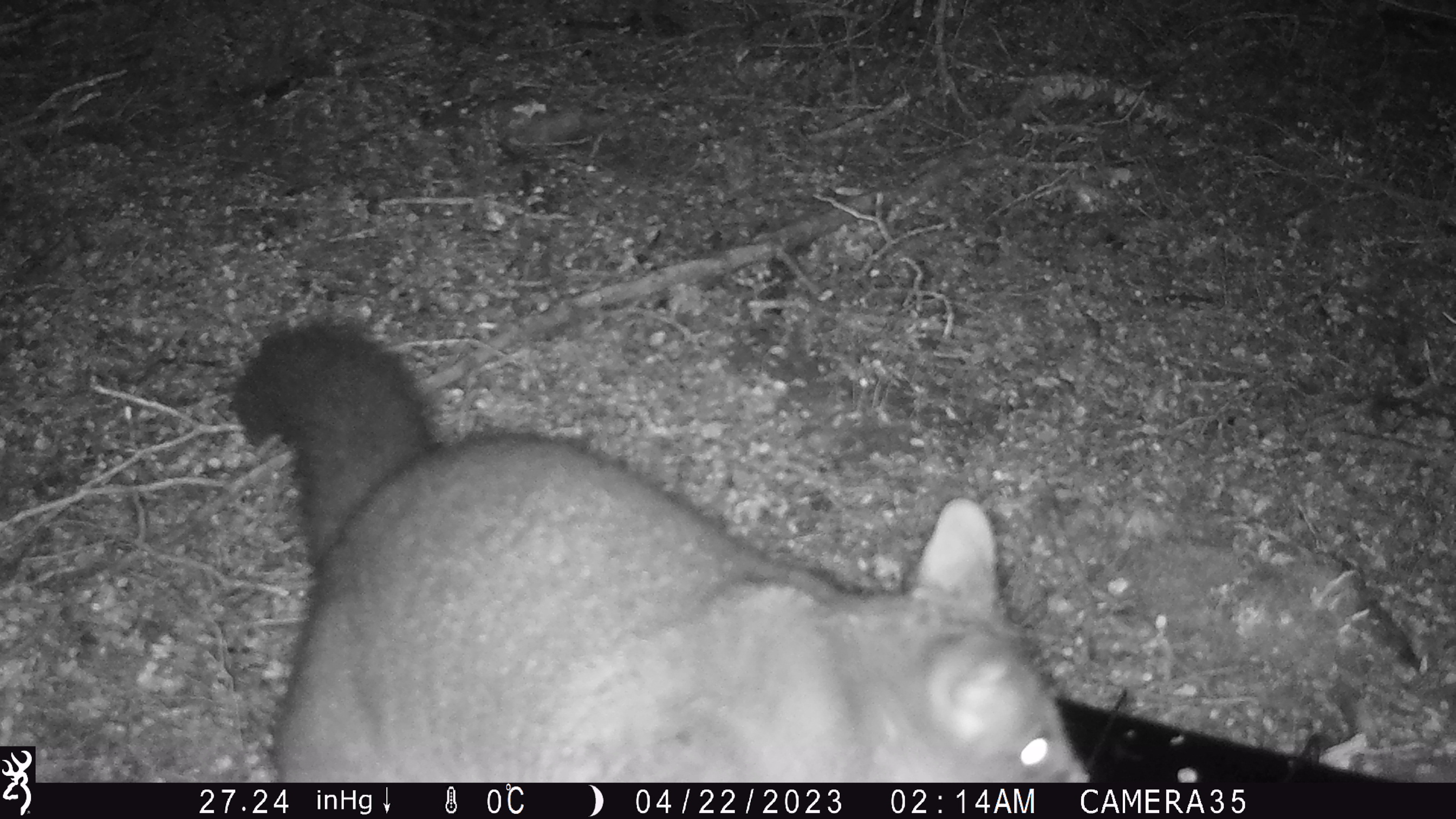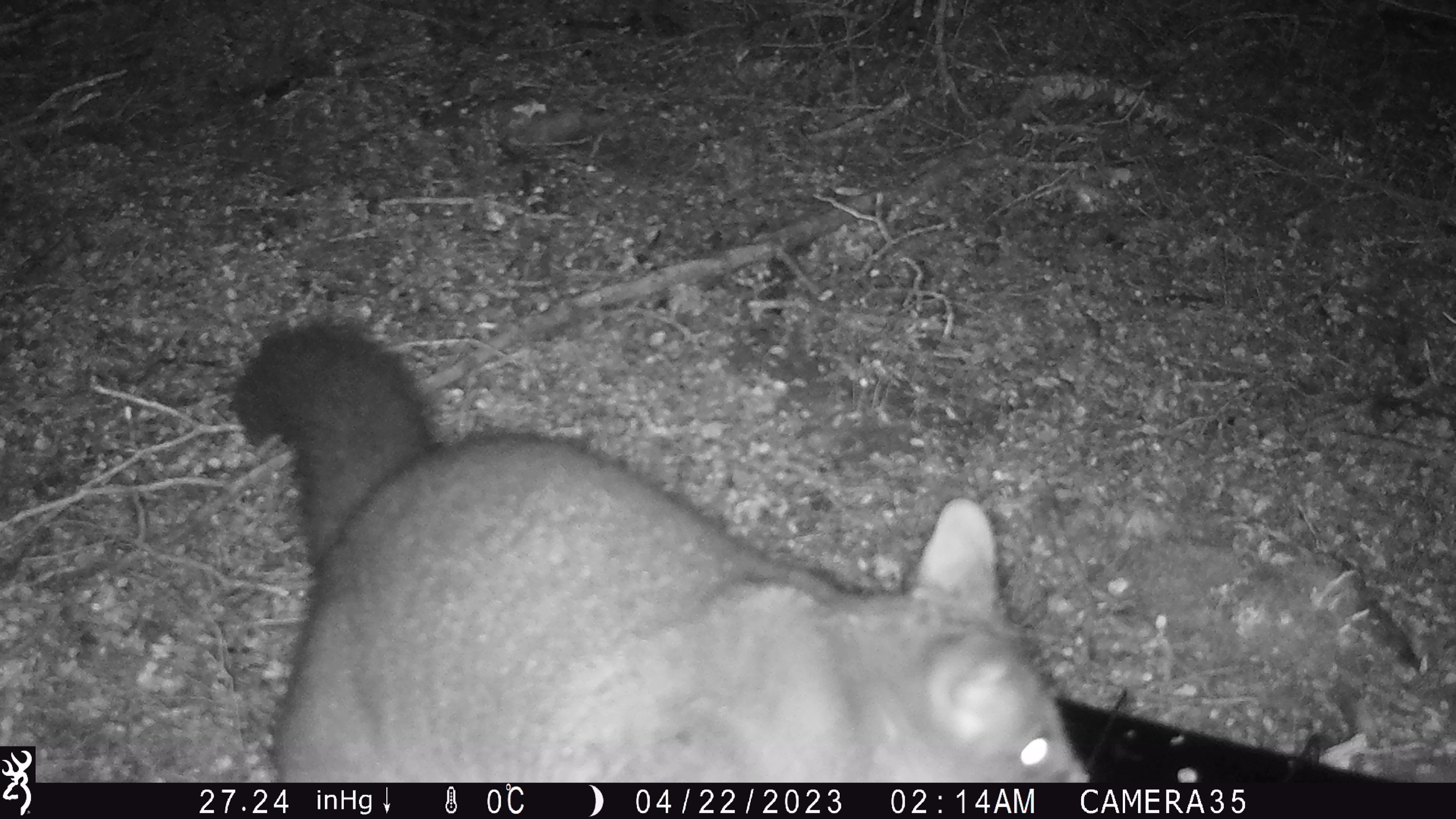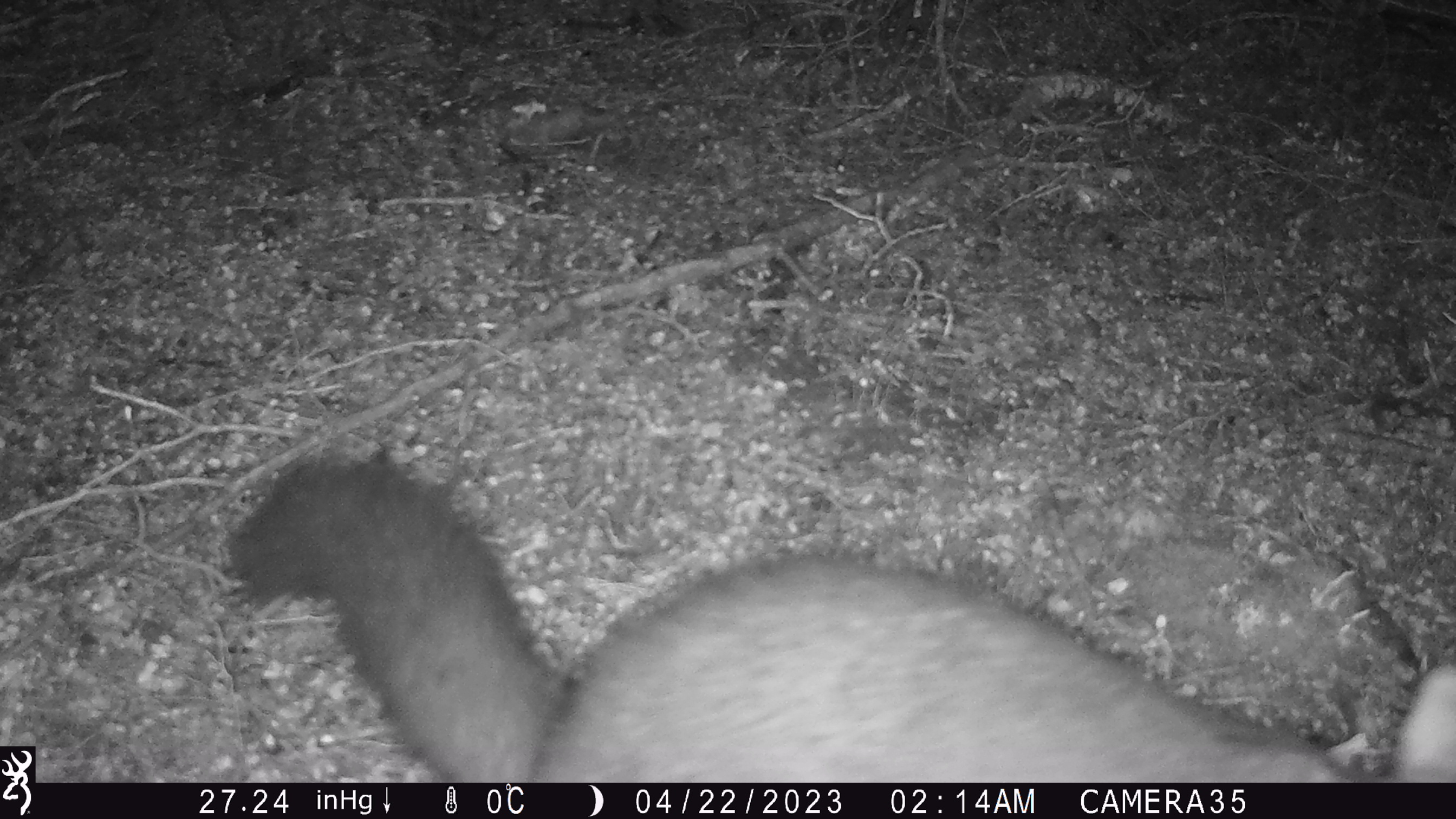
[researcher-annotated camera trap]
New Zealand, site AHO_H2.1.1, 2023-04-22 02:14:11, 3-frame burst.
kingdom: Animalia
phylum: Chordata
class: Mammalia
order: Diprotodontia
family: Phalangeridae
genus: Trichosurus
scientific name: Trichosurus vulpecula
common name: common brushtail possum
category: possum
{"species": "possum (common brushtail possum) (Trichosurus vulpecula)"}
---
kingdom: Animalia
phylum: Chordata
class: Mammalia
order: Carnivora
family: Mustelidae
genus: Mustela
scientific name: Mustela erminea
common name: stoat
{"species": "stoat (Mustela erminea)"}